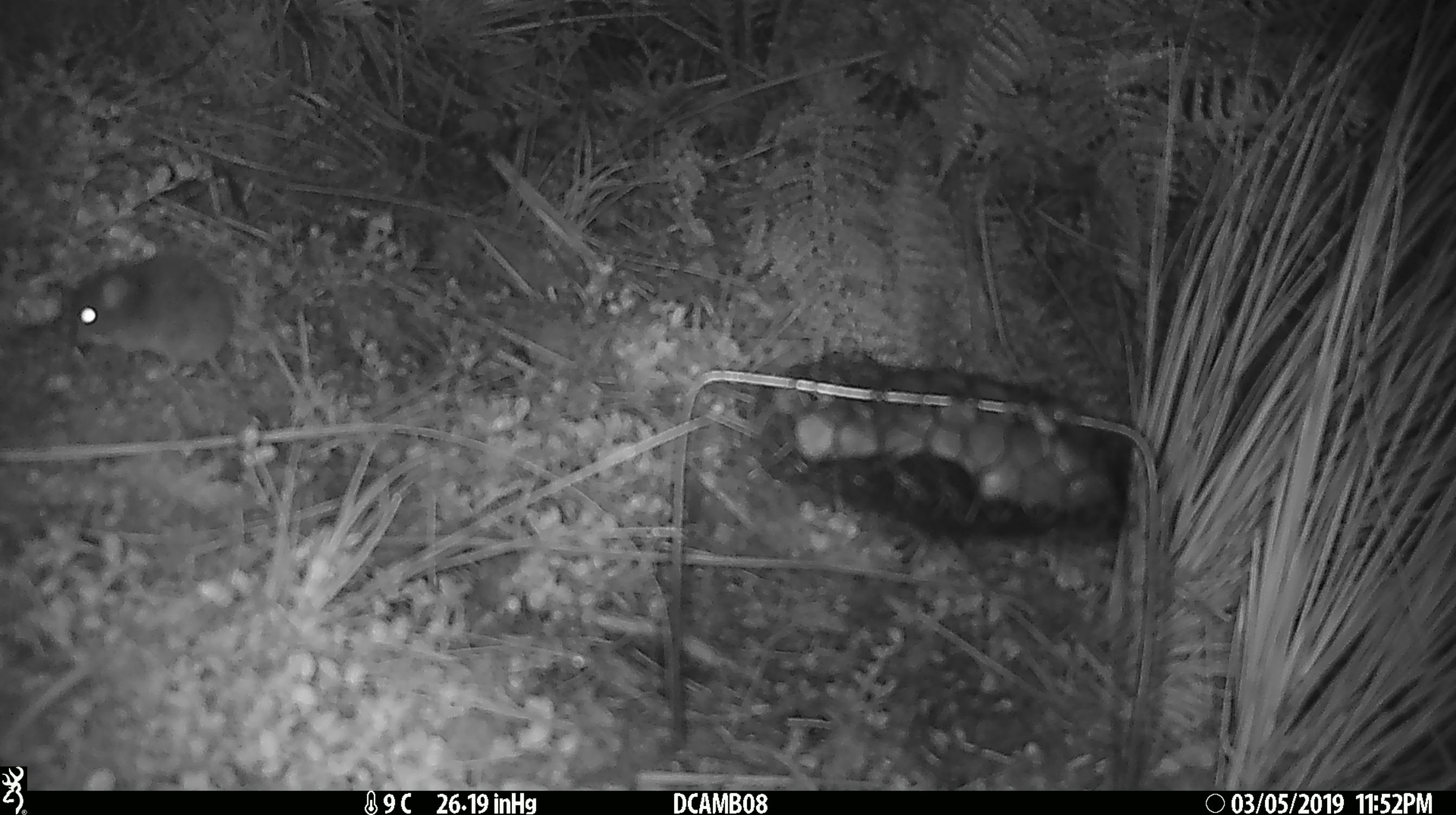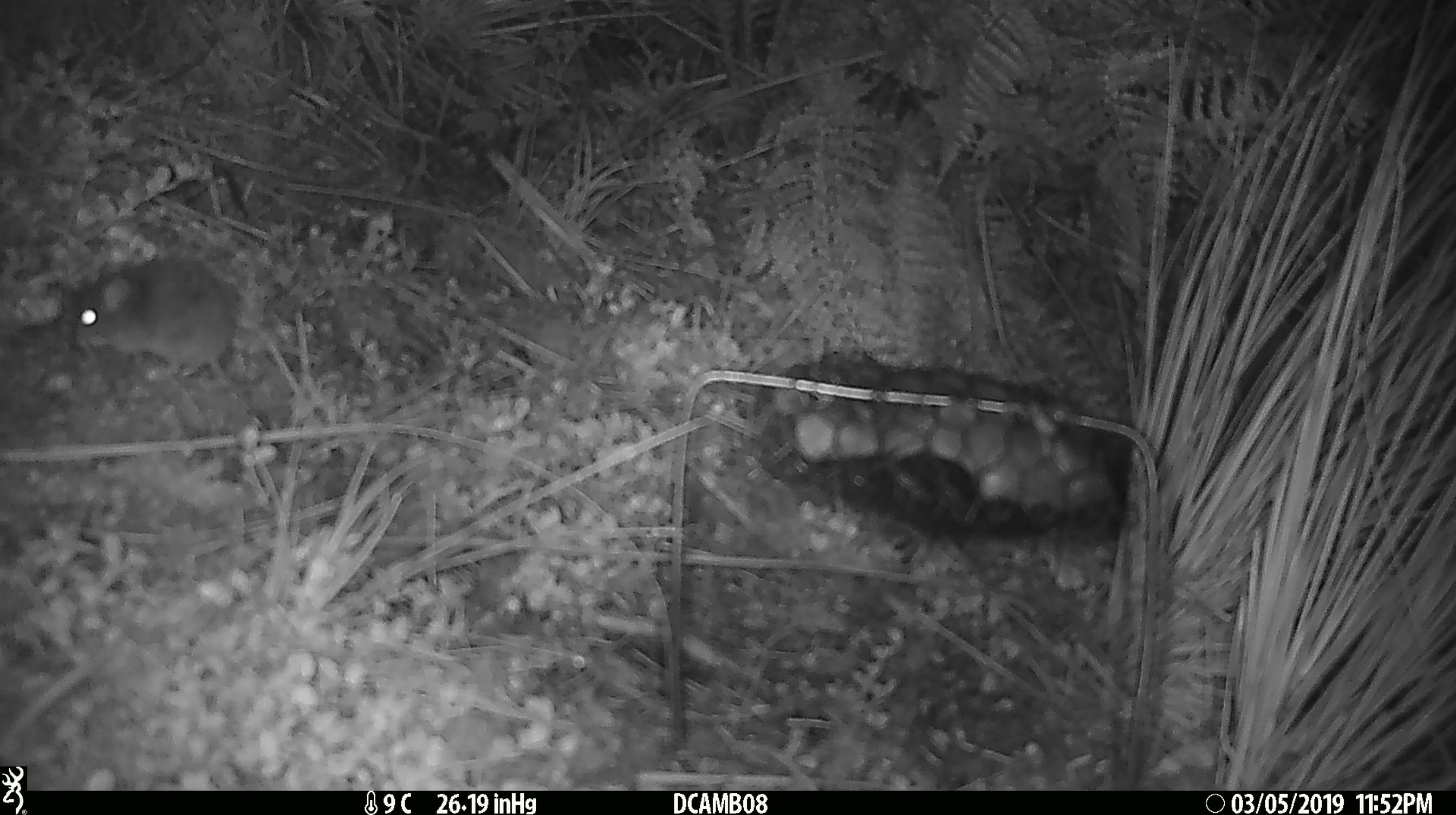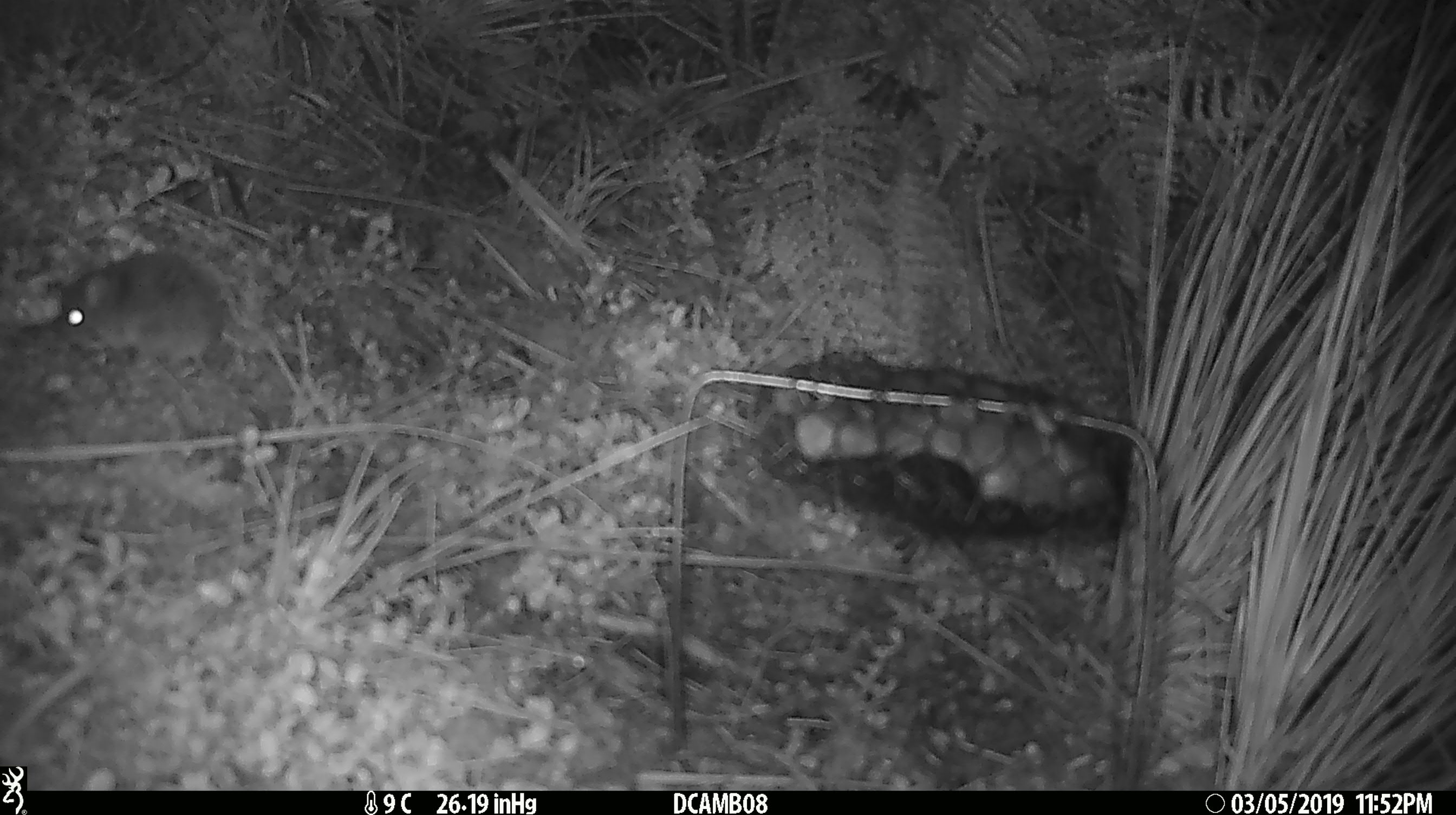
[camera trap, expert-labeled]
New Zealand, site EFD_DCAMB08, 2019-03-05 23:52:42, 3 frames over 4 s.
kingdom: Animalia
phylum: Chordata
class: Mammalia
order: Rodentia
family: Muridae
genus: Rattus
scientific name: Rattus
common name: rat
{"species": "rat (Rattus)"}